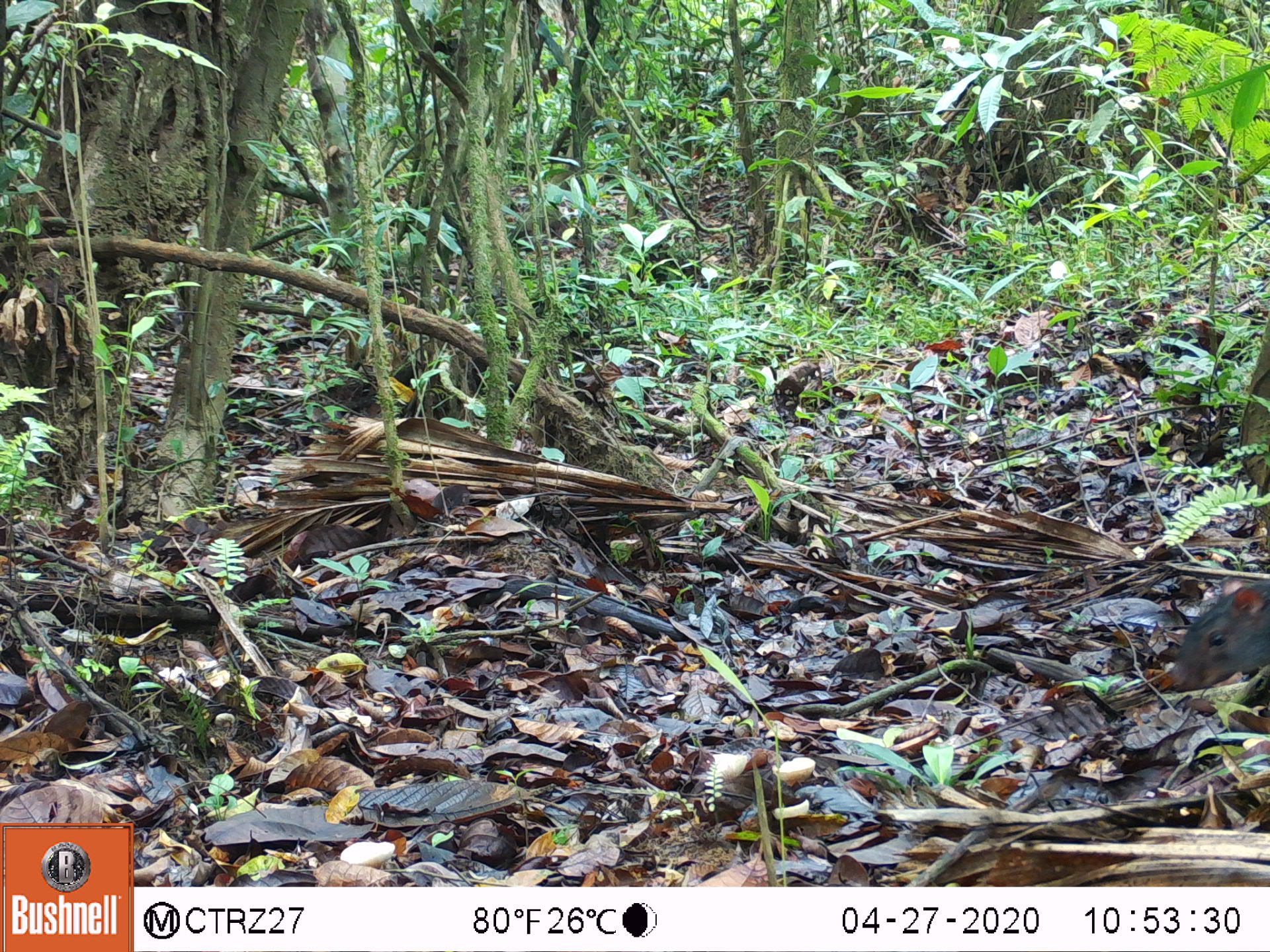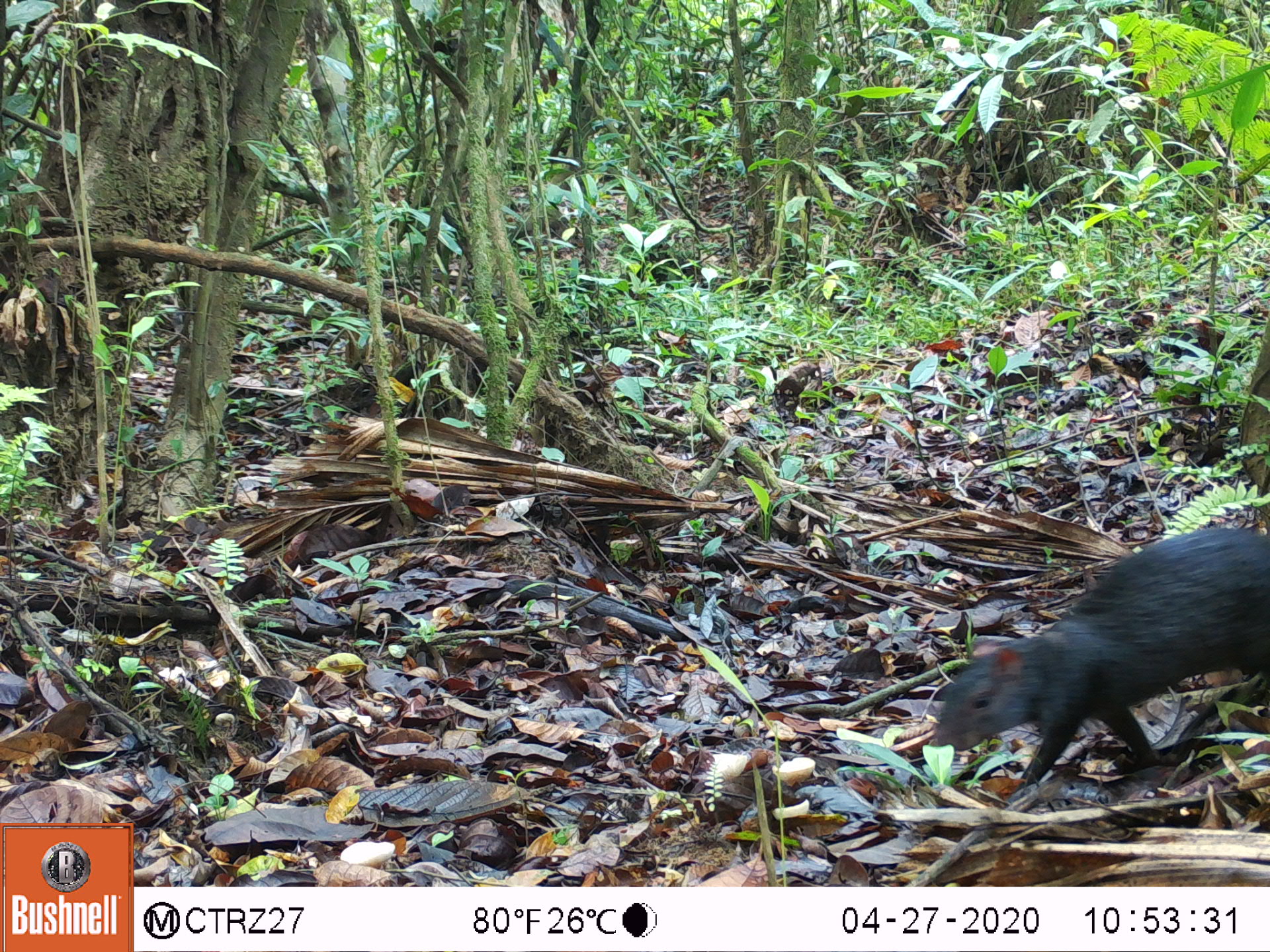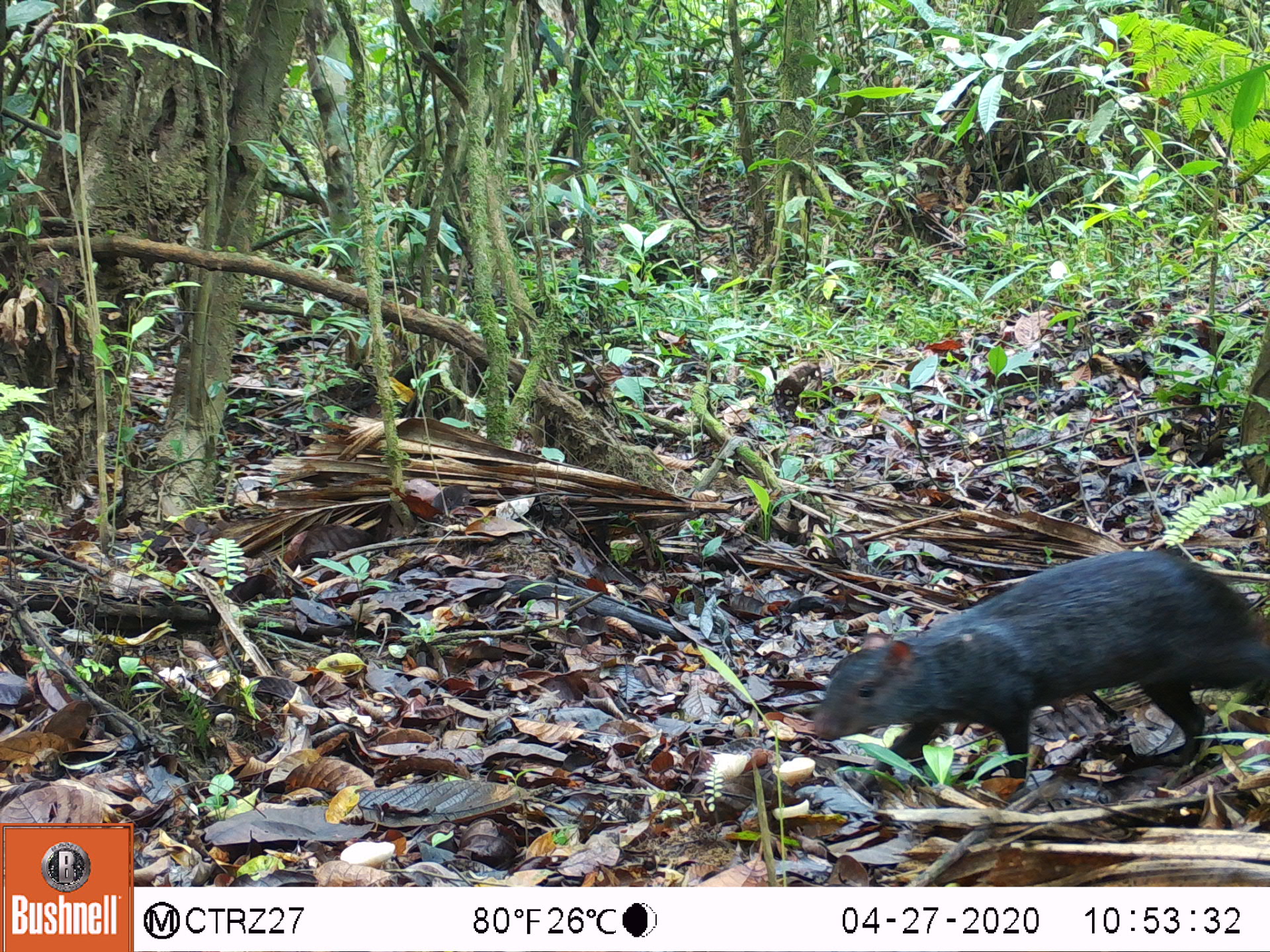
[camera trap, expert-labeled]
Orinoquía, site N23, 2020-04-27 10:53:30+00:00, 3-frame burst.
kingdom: Animalia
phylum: Chordata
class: Mammalia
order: Rodentia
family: Dasyproctidae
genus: Dasyprocta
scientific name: Dasyprocta fuliginosa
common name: black agouti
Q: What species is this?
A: Black agouti (Dasyprocta fuliginosa).